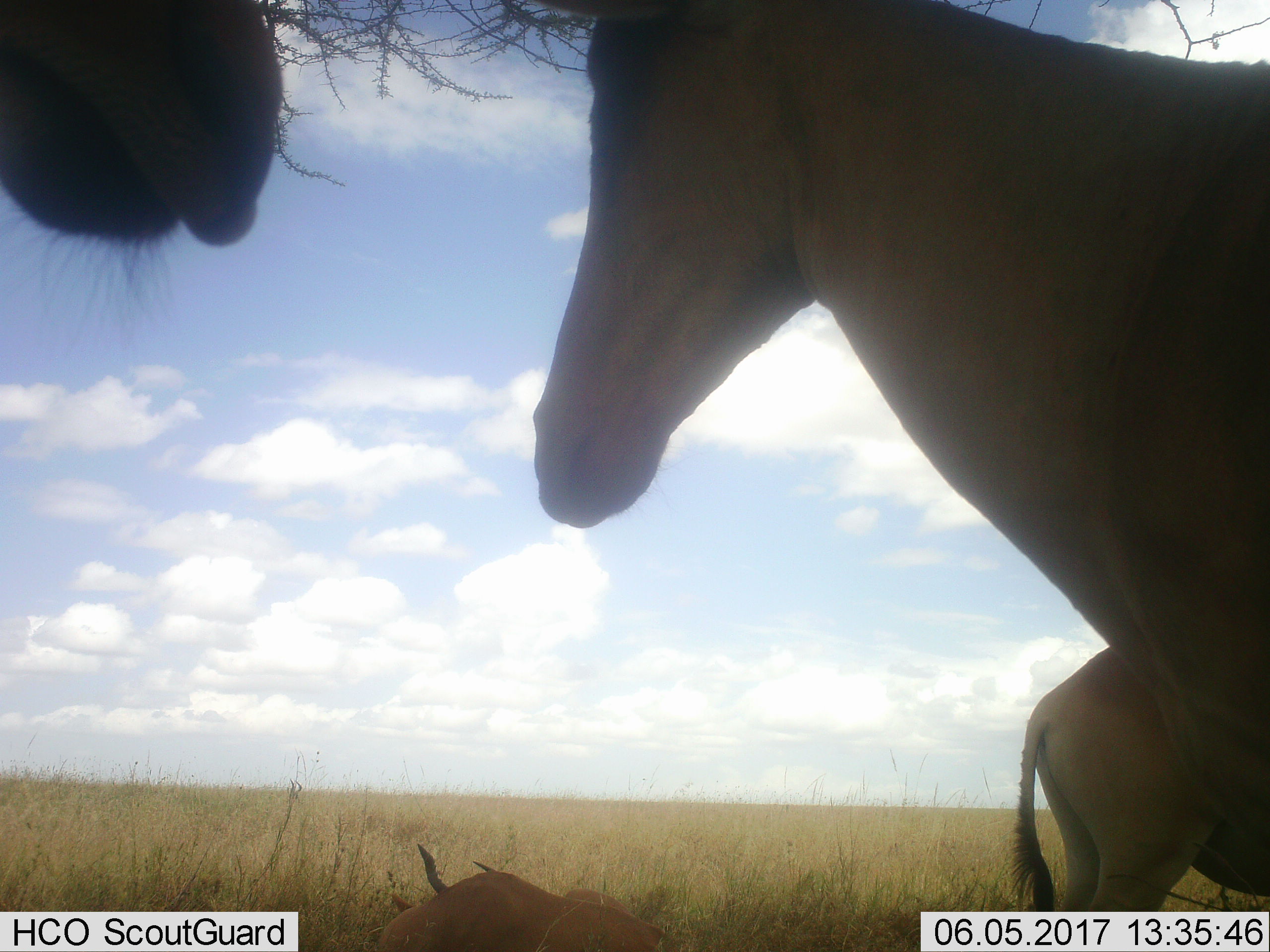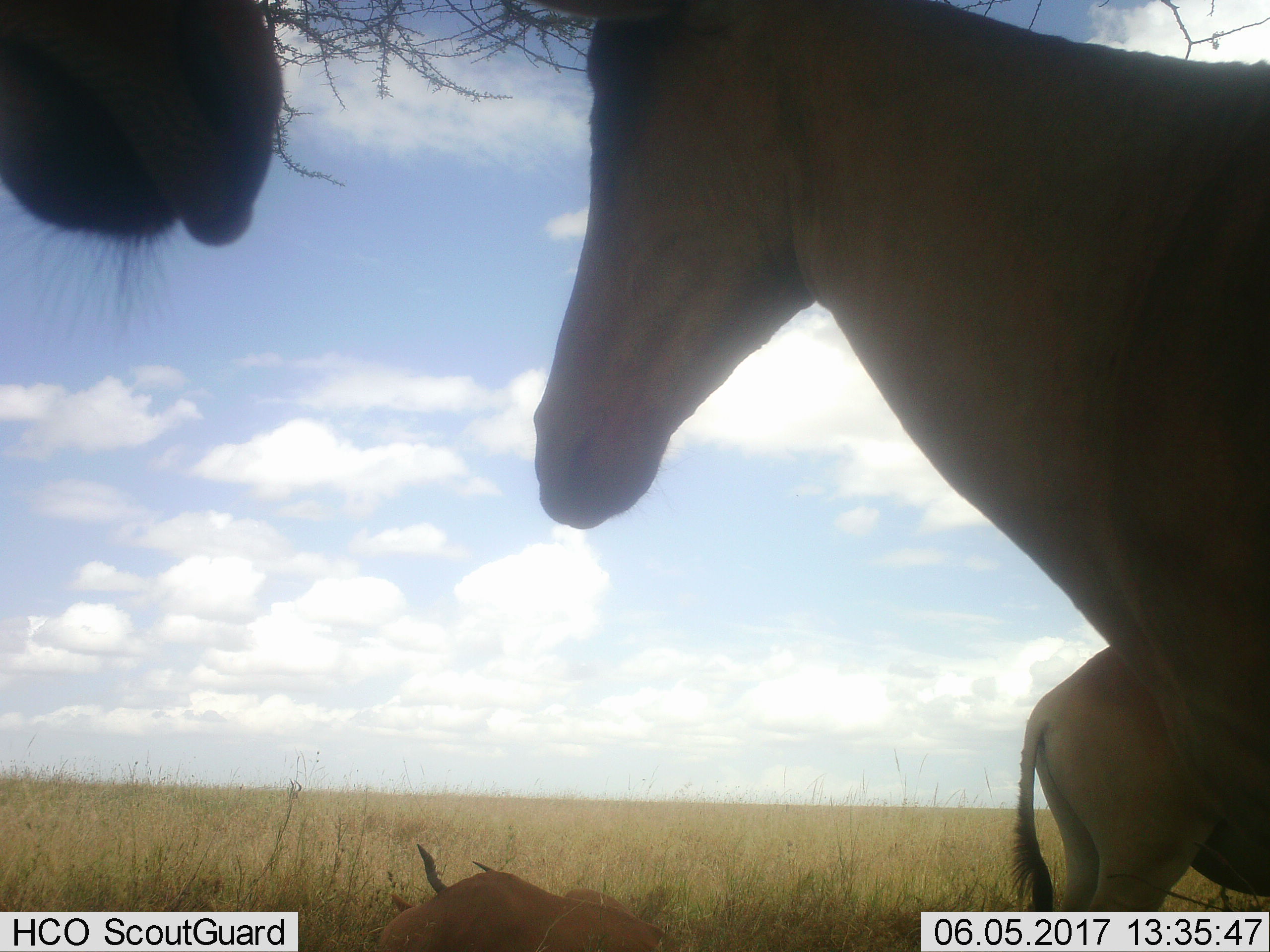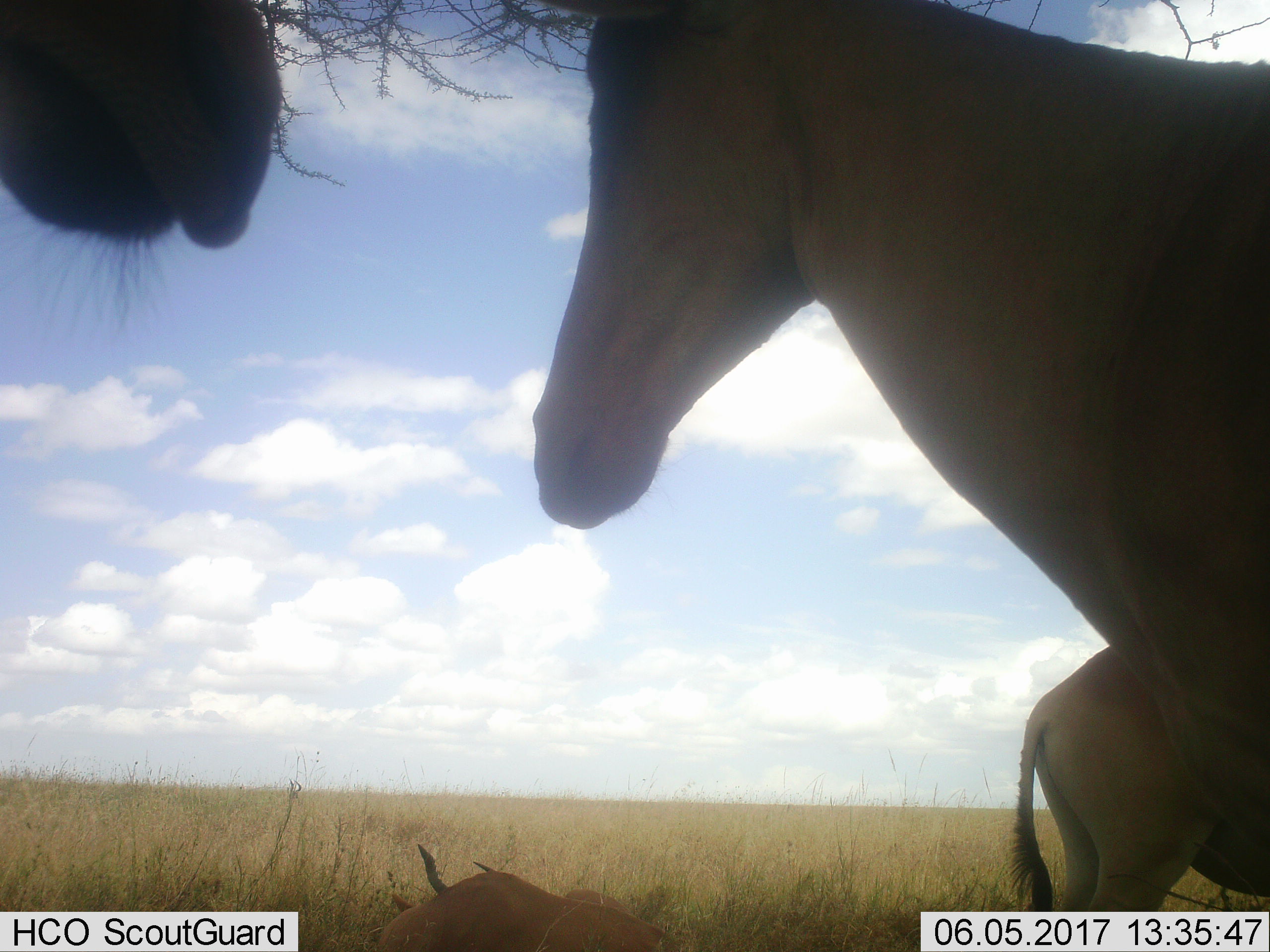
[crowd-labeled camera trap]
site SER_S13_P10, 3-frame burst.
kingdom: Animalia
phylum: Chordata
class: Mammalia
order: Artiodactyla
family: Bovidae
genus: Alcelaphus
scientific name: Alcelaphus buselaphus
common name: hartebeest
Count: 4.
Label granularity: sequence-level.